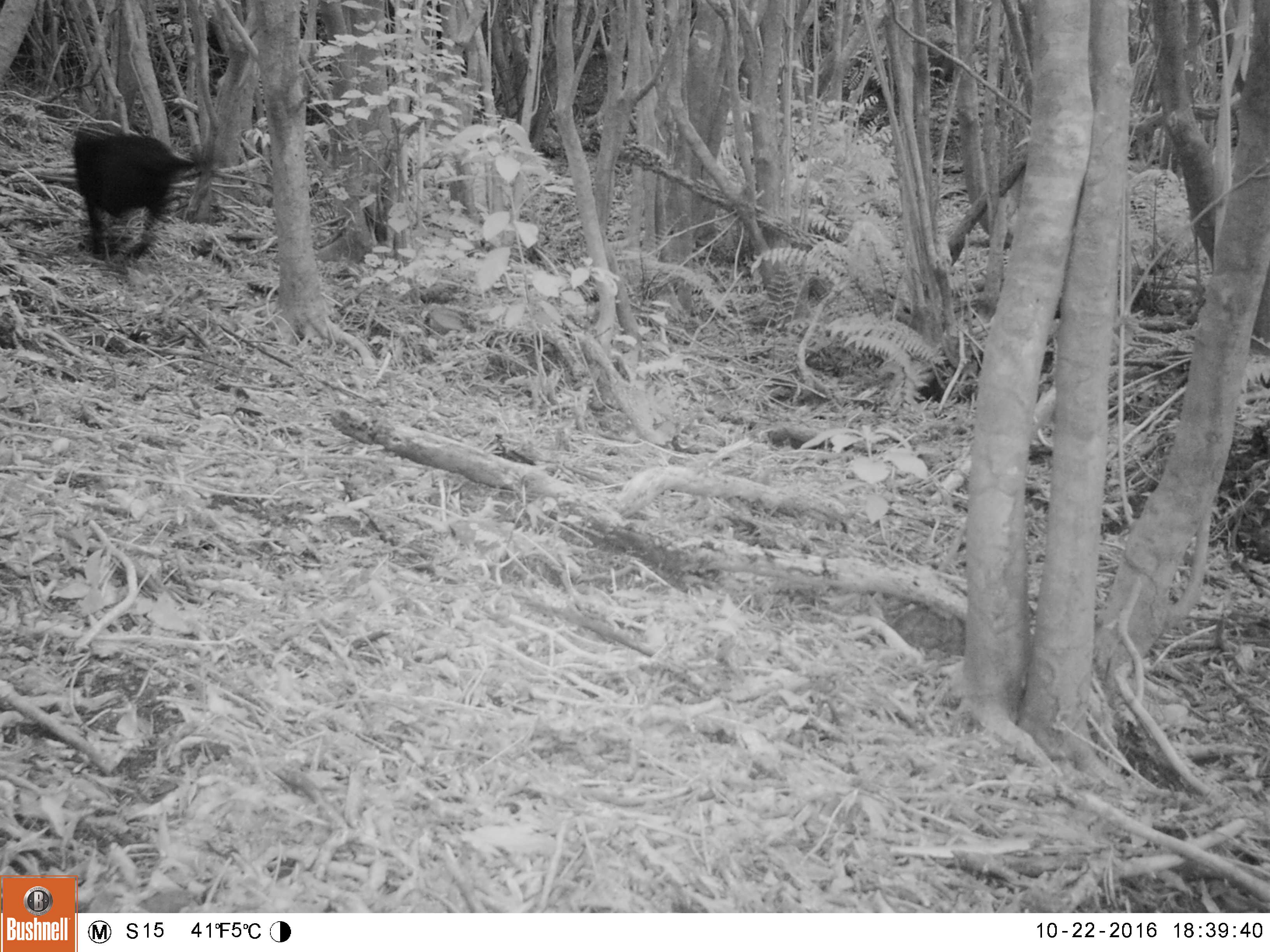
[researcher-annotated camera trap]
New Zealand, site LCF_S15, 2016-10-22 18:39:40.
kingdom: Animalia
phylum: Chordata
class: Mammalia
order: Carnivora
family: Canidae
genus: Canis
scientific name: Canis familiaris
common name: domestic dog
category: dog